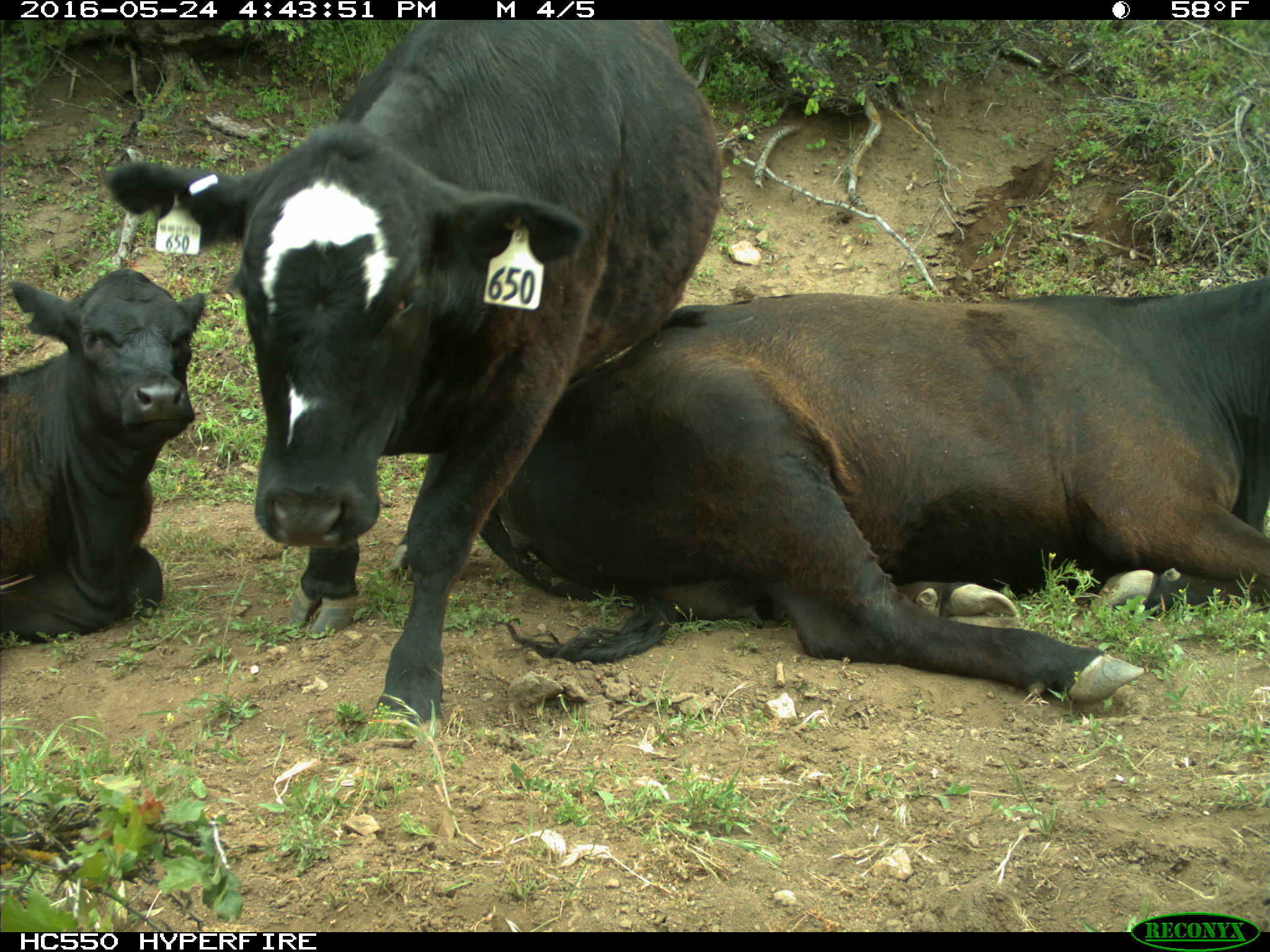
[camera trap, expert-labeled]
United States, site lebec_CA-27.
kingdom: Animalia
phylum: Chordata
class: Mammalia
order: Artiodactyla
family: Bovidae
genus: Bos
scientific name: Bos taurus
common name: domestic cow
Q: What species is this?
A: Bos taurus (domestic cow).